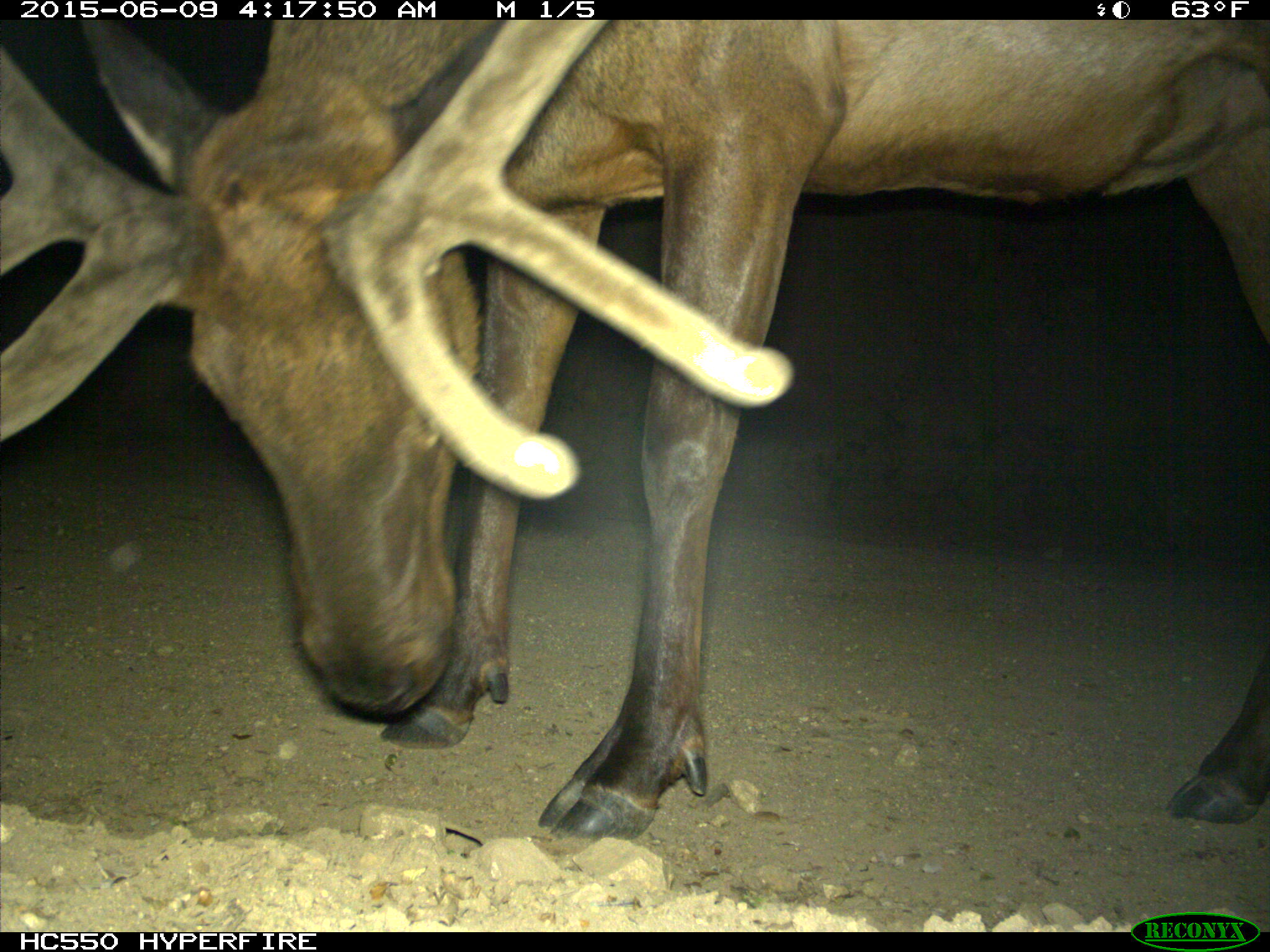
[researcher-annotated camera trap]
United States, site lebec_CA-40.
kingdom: Animalia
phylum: Chordata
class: Mammalia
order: Artiodactyla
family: Cervidae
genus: Cervus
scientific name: Cervus canadensis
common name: elk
Cervus canadensis (elk).